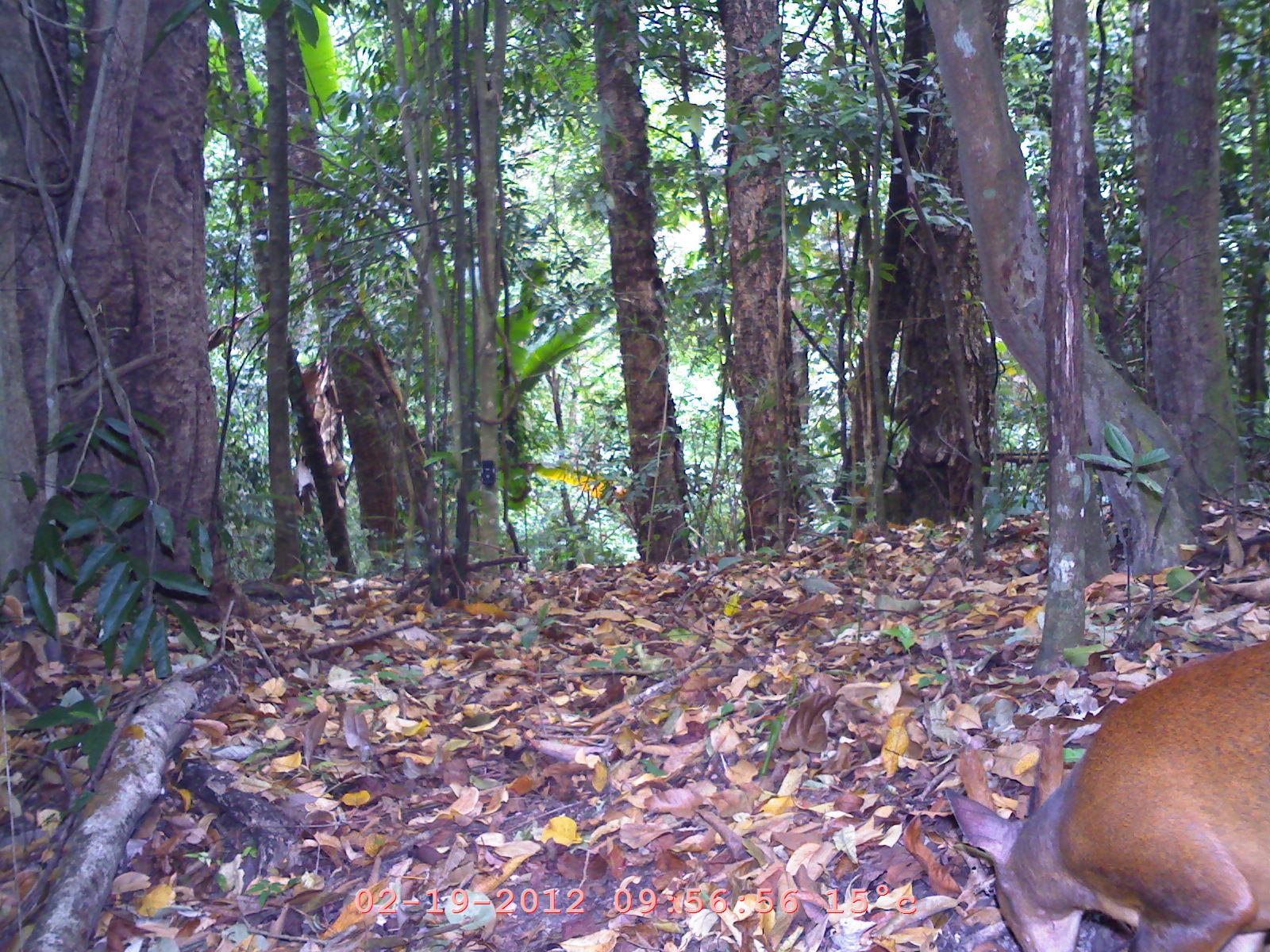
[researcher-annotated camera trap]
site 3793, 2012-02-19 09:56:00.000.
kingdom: Animalia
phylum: Chordata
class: Mammalia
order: Artiodactyla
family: Cervidae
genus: Muntiacus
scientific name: Muntiacus muntjak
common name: southern red muntjac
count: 1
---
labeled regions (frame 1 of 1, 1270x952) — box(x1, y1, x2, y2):
muntiacus muntjak: box(939, 631, 1268, 950)